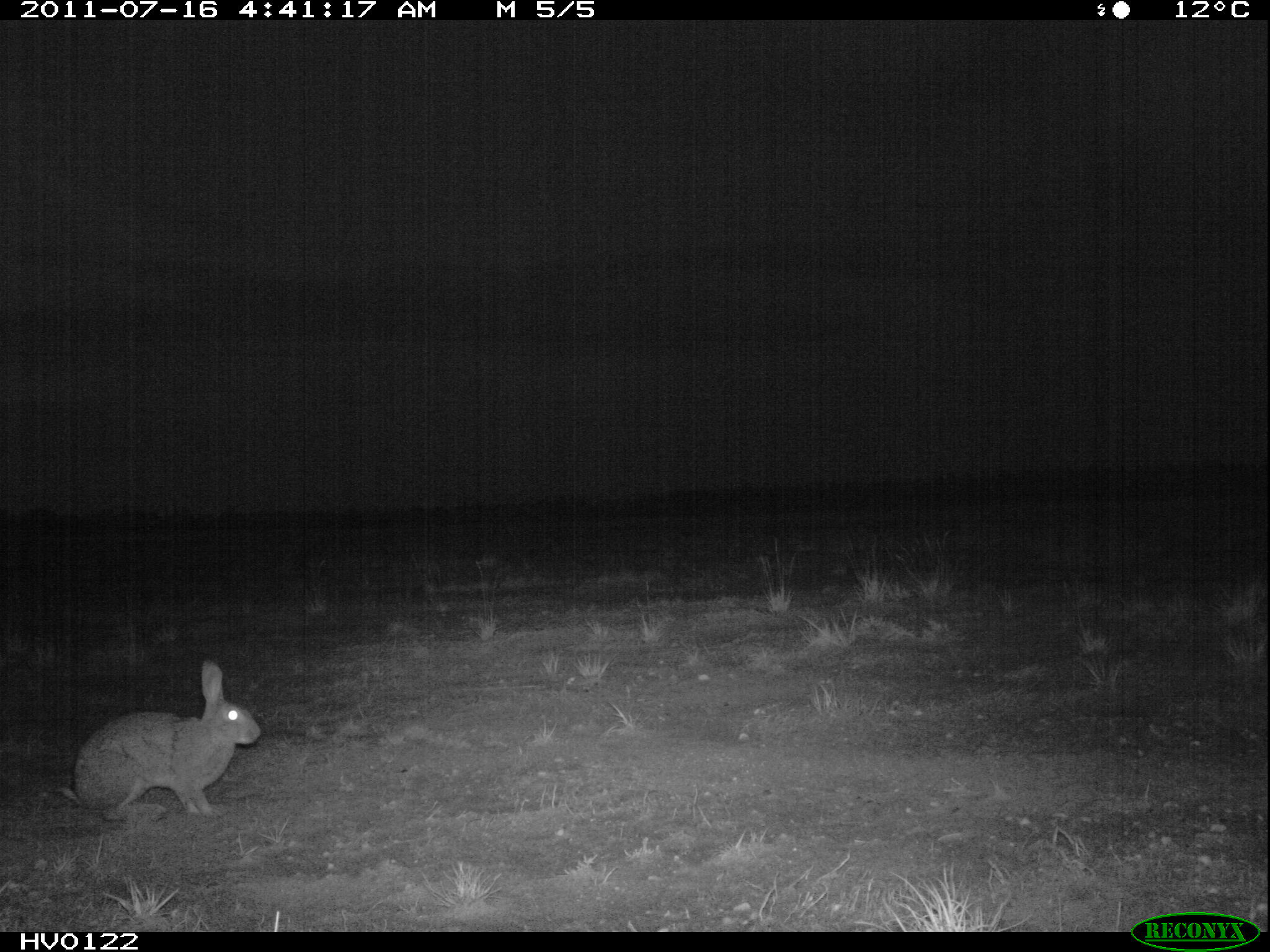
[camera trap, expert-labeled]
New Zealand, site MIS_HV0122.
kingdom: Animalia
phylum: Chordata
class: Mammalia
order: Lagomorpha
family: Leporidae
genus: Lepus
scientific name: Lepus europaeus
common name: brown hare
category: hare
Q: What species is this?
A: Hare (brown hare) (Lepus europaeus).